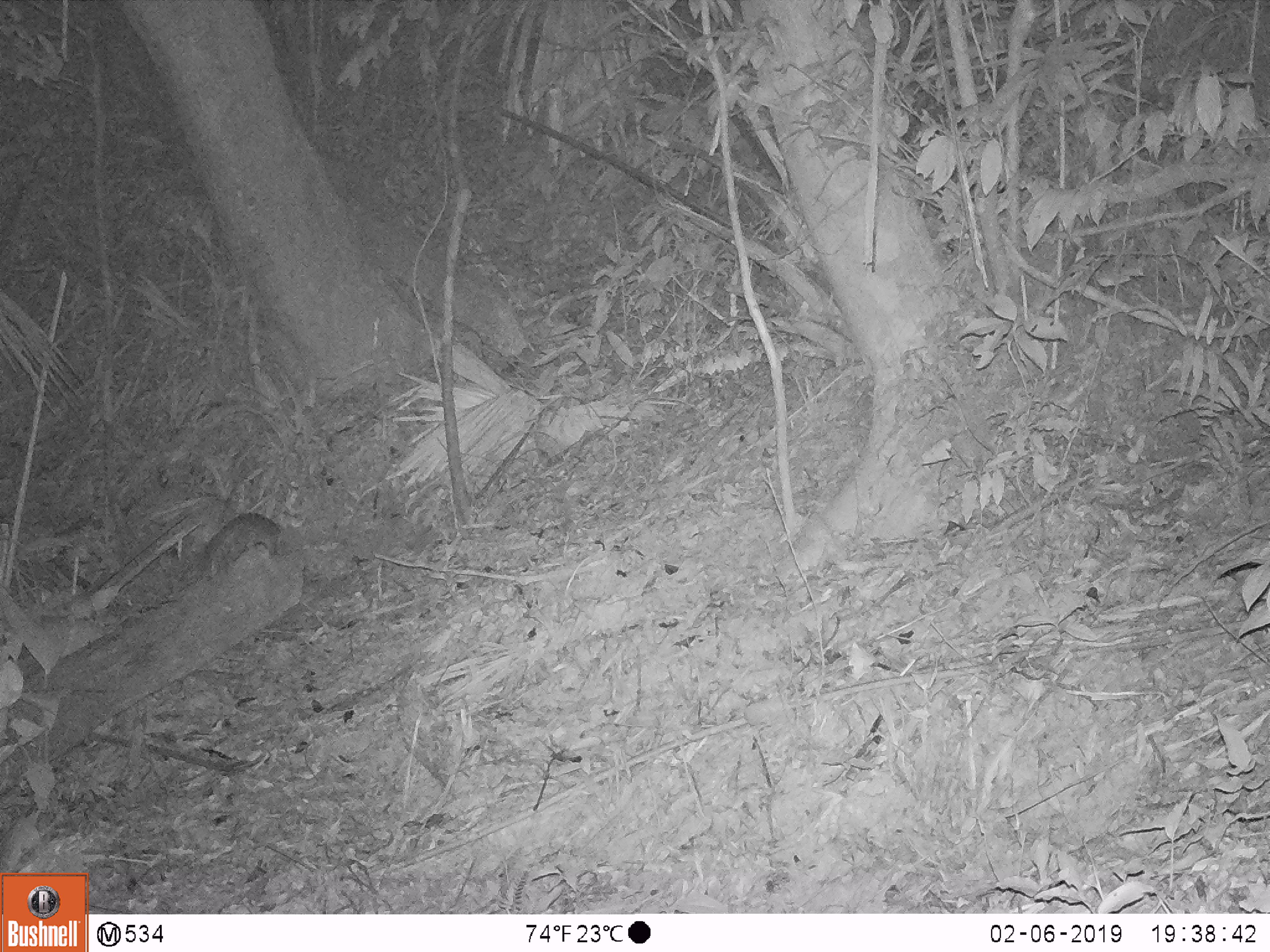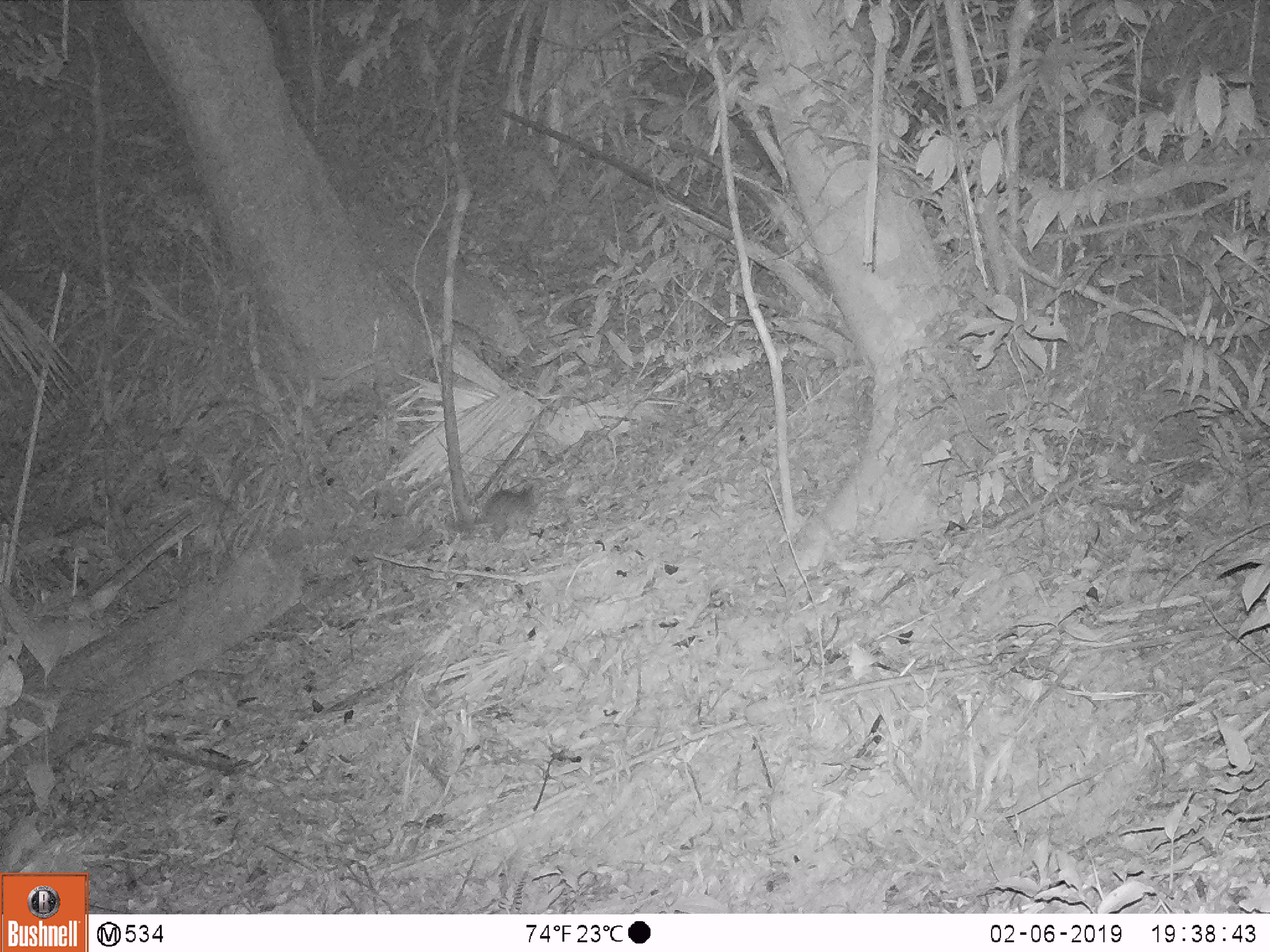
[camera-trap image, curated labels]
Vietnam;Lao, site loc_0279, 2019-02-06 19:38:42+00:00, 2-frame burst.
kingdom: Animalia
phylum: Chordata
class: Mammalia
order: Carnivora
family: Mustelidae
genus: Melogale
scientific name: Melogale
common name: ferret badger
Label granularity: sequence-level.